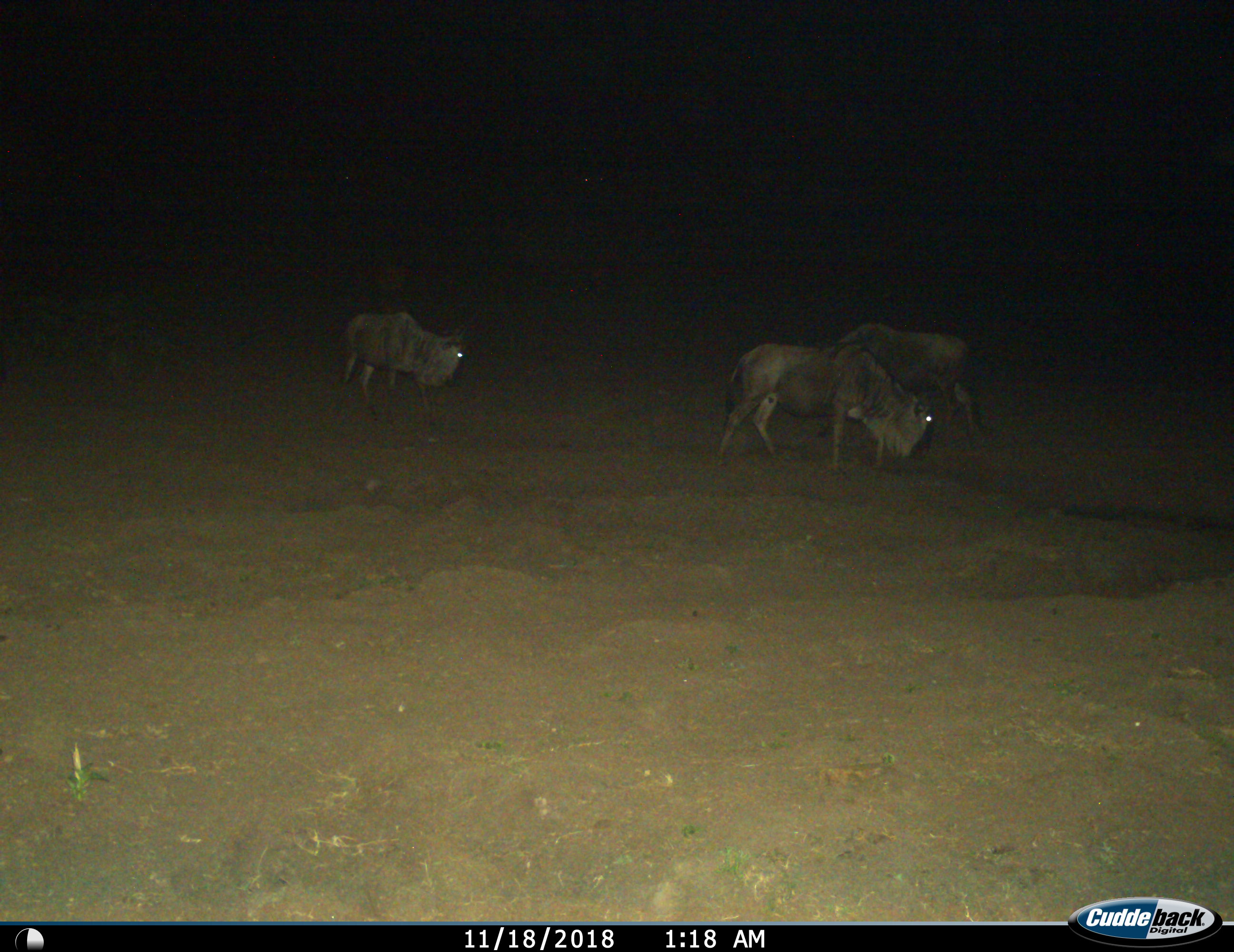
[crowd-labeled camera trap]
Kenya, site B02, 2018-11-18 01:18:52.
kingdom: Animalia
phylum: Chordata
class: Mammalia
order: Artiodactyla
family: Bovidae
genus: Connochaetes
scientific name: Connochaetes taurinus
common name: common wildebeest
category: wildebeest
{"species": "wildebeest (common wildebeest) (Connochaetes taurinus)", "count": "3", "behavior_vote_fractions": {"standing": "30%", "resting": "0%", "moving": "40%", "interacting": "10%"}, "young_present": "0%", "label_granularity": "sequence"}